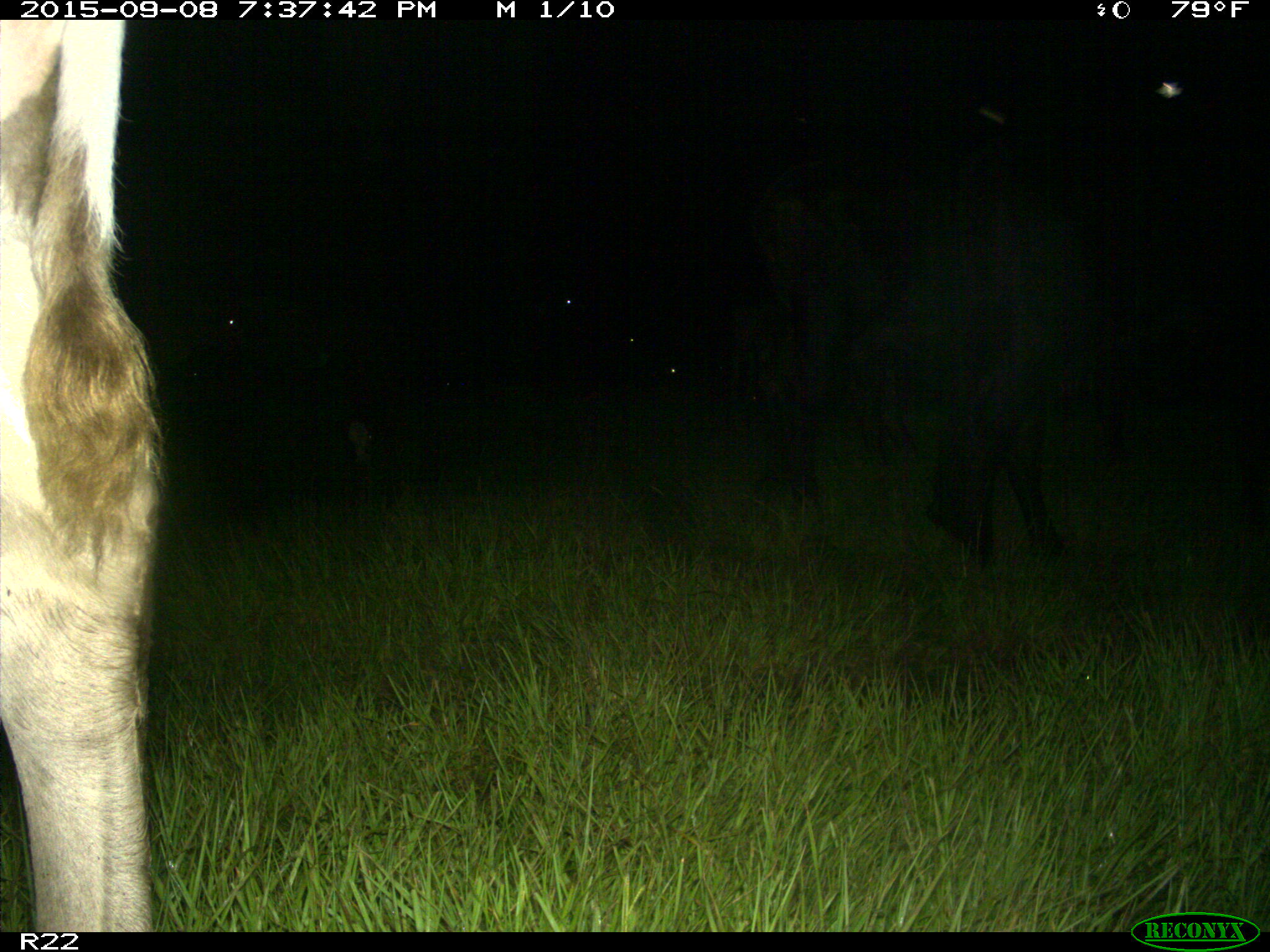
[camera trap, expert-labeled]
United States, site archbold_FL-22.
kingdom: Animalia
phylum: Chordata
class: Mammalia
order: Artiodactyla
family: Bovidae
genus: Bos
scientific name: Bos taurus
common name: domestic cow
Bos taurus (domestic cow).